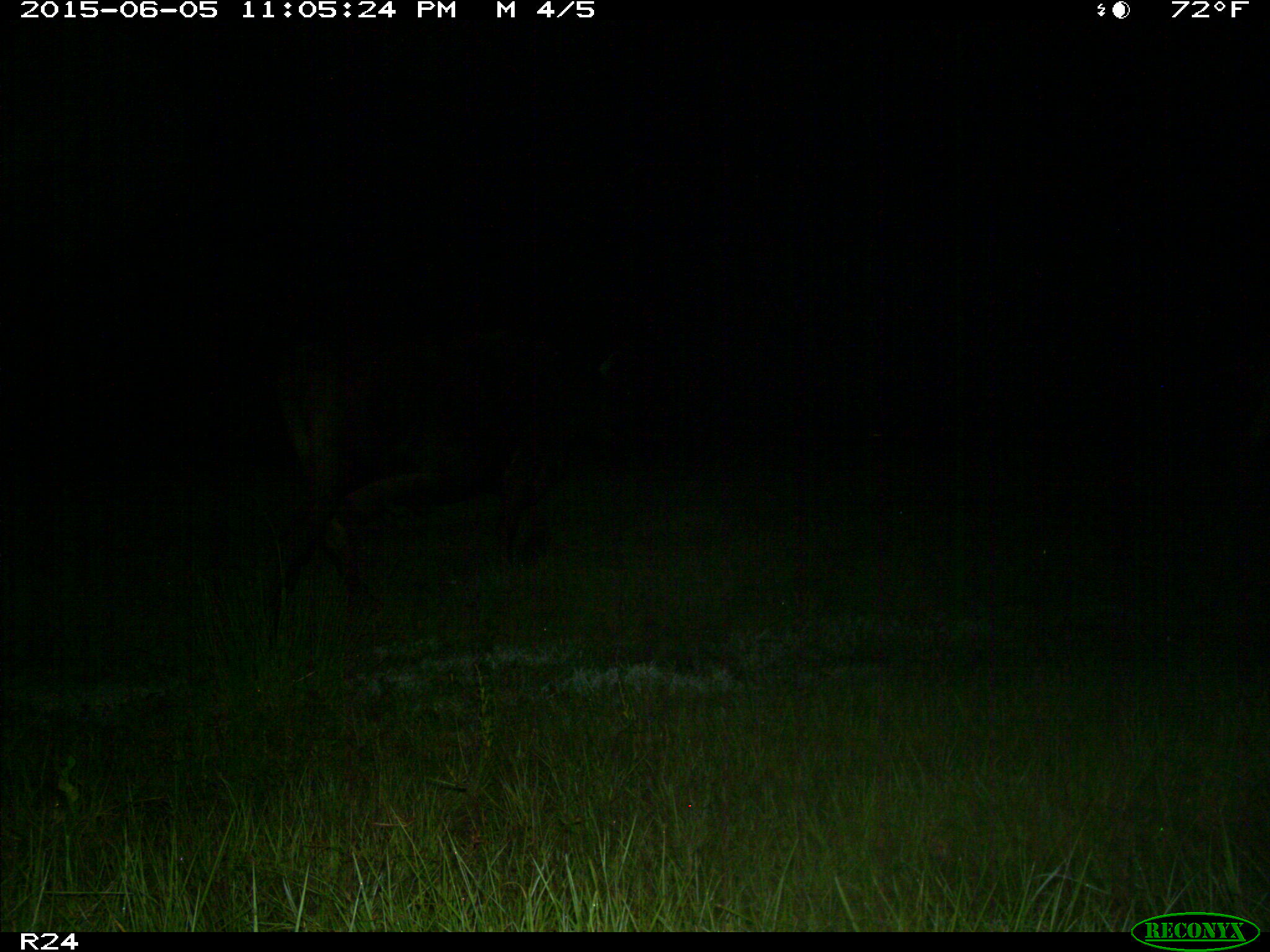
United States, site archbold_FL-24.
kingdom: Animalia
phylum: Chordata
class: Aves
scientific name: Aves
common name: birds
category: unidentified bird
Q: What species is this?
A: Unidentified bird (birds) (Aves).